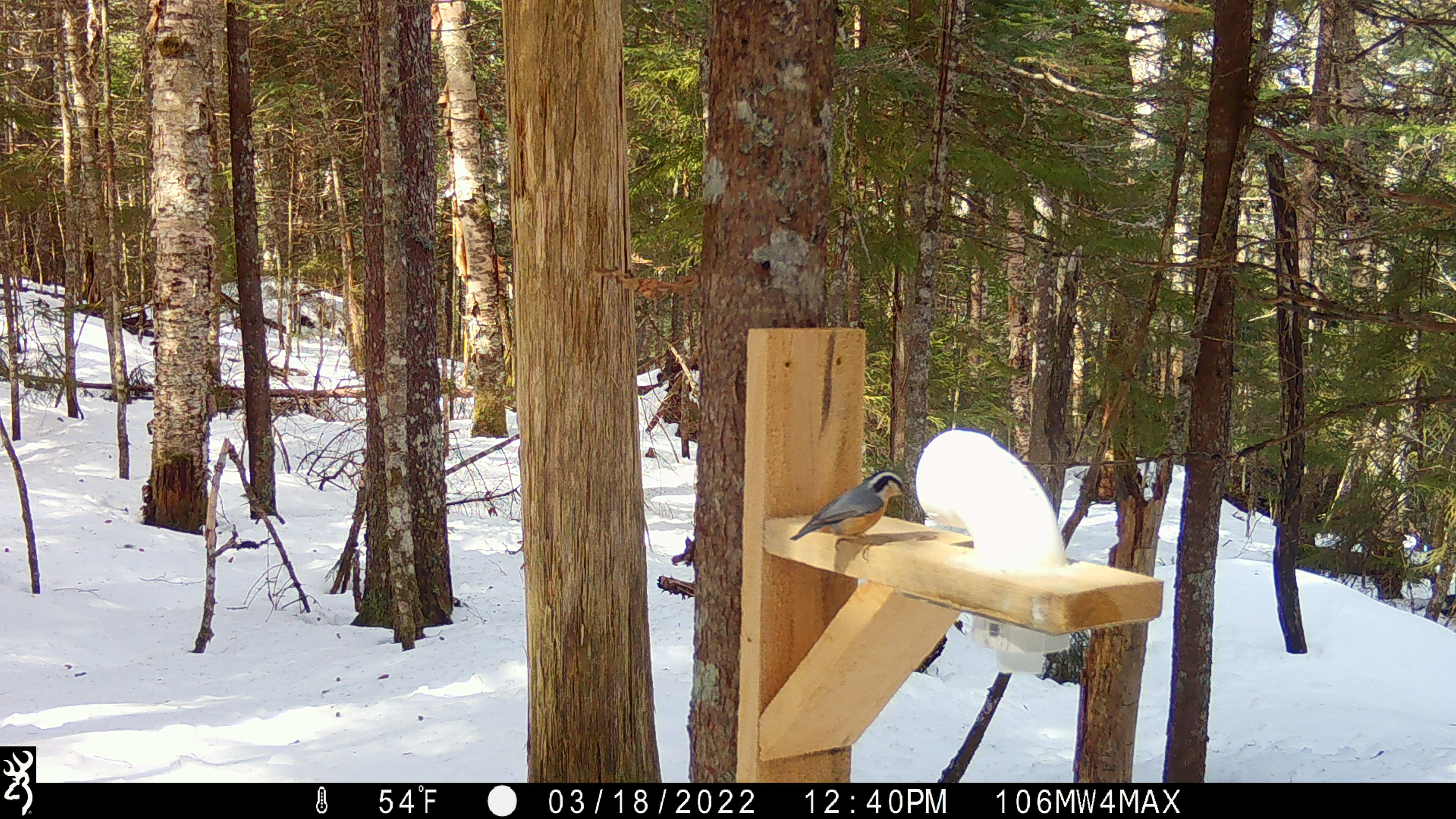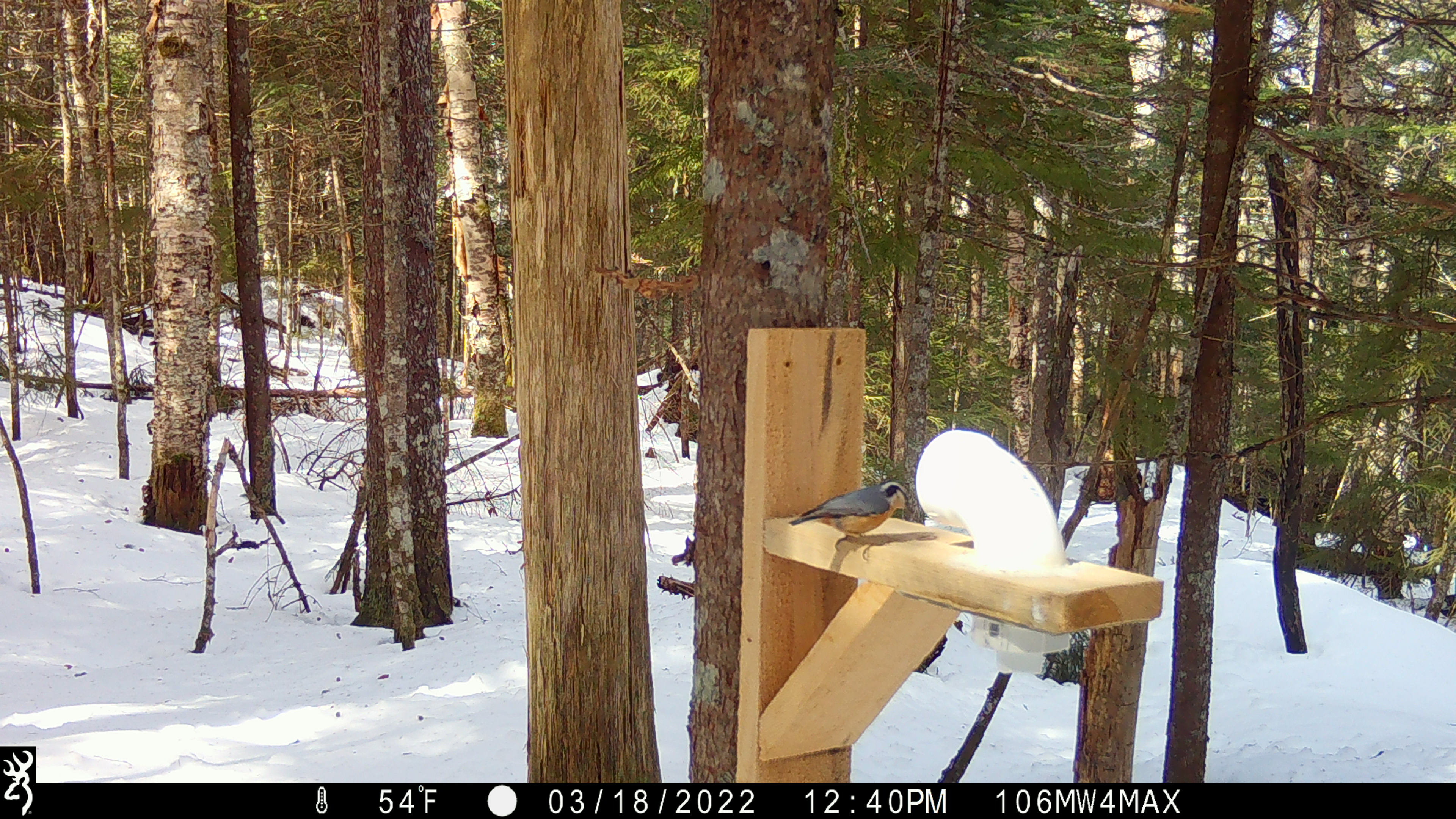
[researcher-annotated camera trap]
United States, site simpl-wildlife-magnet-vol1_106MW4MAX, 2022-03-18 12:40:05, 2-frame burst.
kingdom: Animalia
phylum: Chordata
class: Aves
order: Passeriformes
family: Sittidae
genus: Sitta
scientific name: Sitta canadensis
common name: red-breasted nuthatch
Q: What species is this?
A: Red-breasted nuthatch (Sitta canadensis).